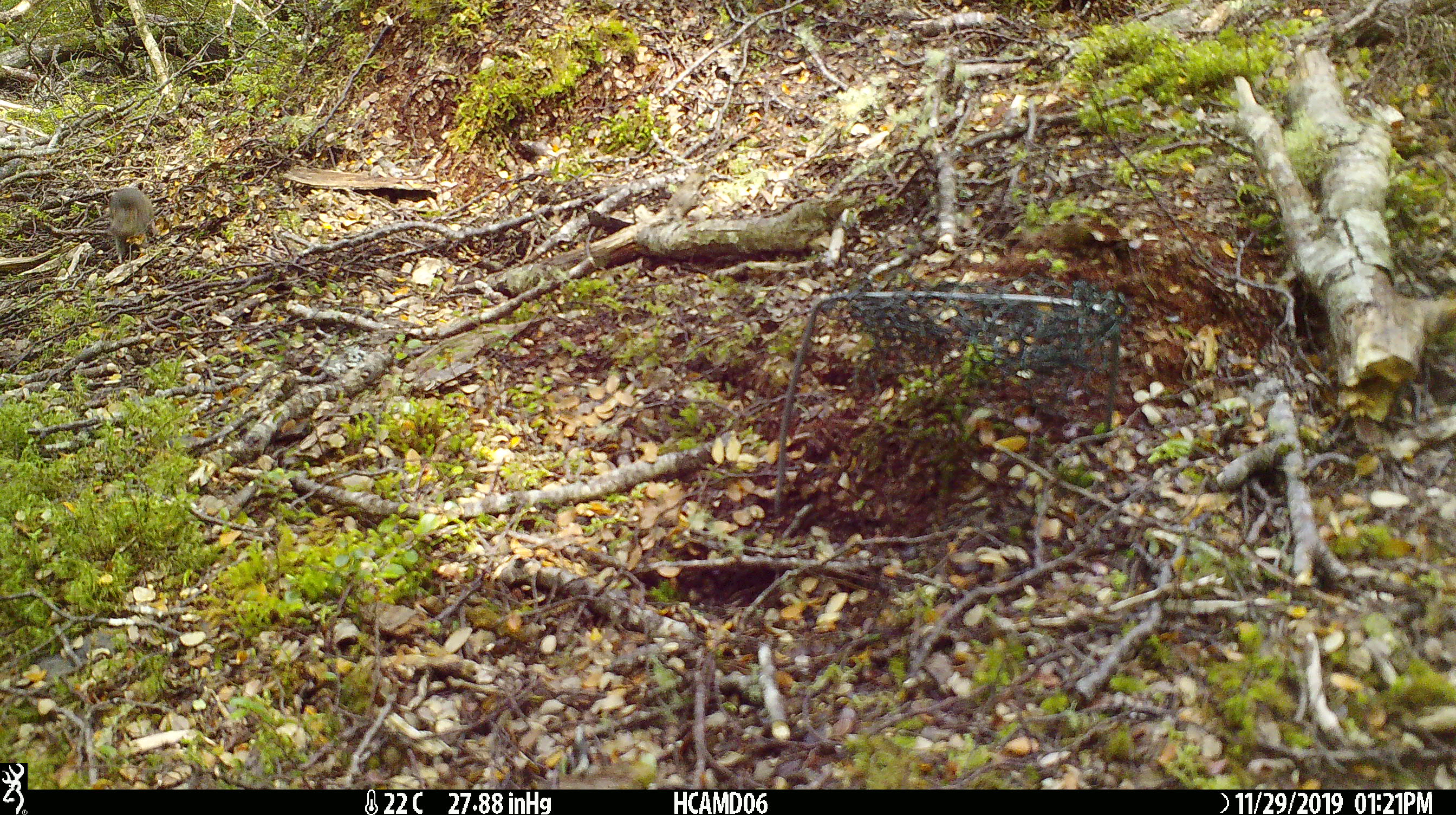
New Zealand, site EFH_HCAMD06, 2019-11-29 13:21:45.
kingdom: Animalia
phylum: Chordata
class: Mammalia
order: Rodentia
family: Muridae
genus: Mus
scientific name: Mus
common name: mouse